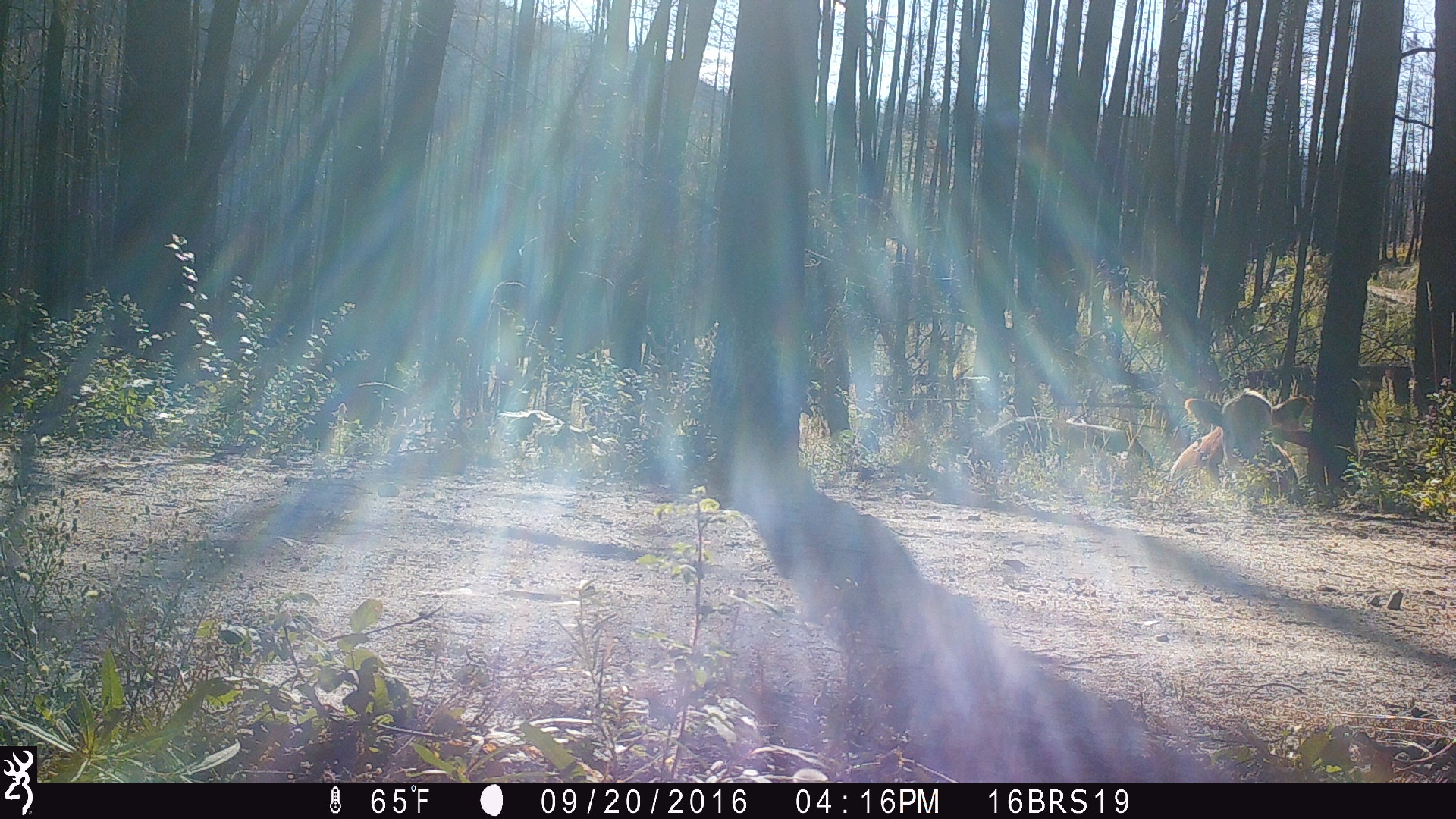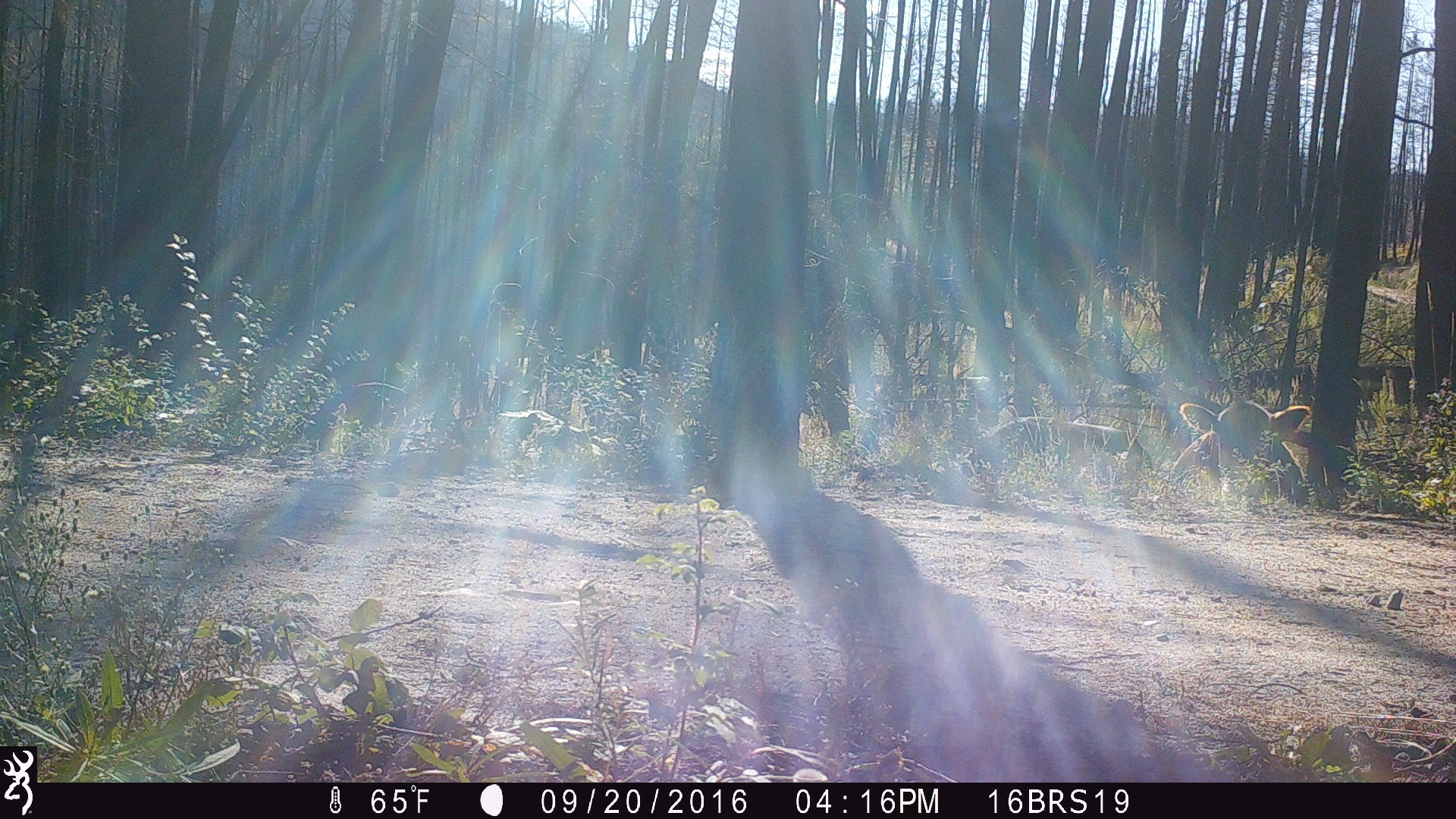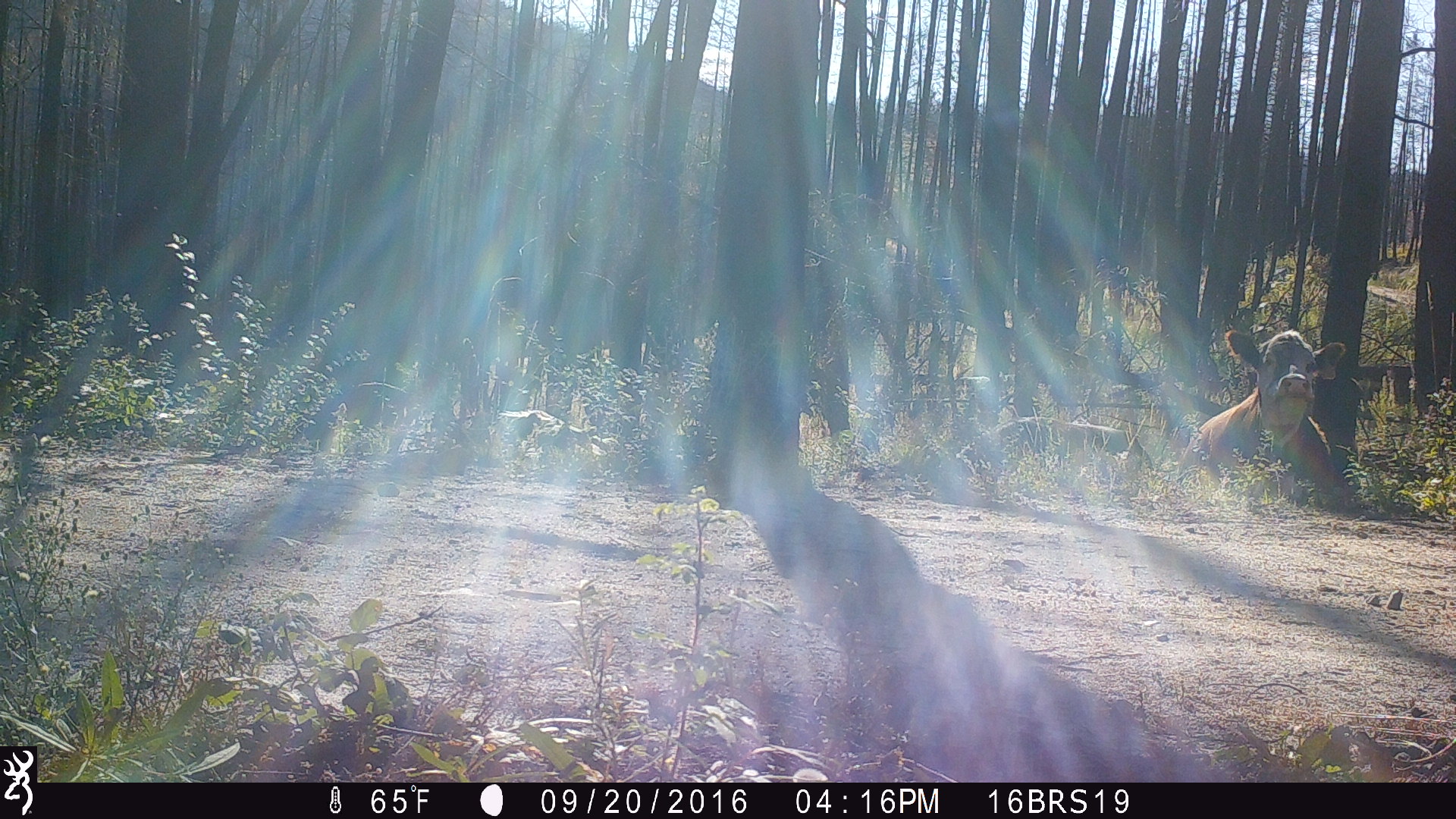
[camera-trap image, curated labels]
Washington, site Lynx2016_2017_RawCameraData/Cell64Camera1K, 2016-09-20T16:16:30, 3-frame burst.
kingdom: Animalia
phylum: Chordata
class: Mammalia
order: Artiodactyla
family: Bovidae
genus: Bos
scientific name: Bos taurus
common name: domestic cattle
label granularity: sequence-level